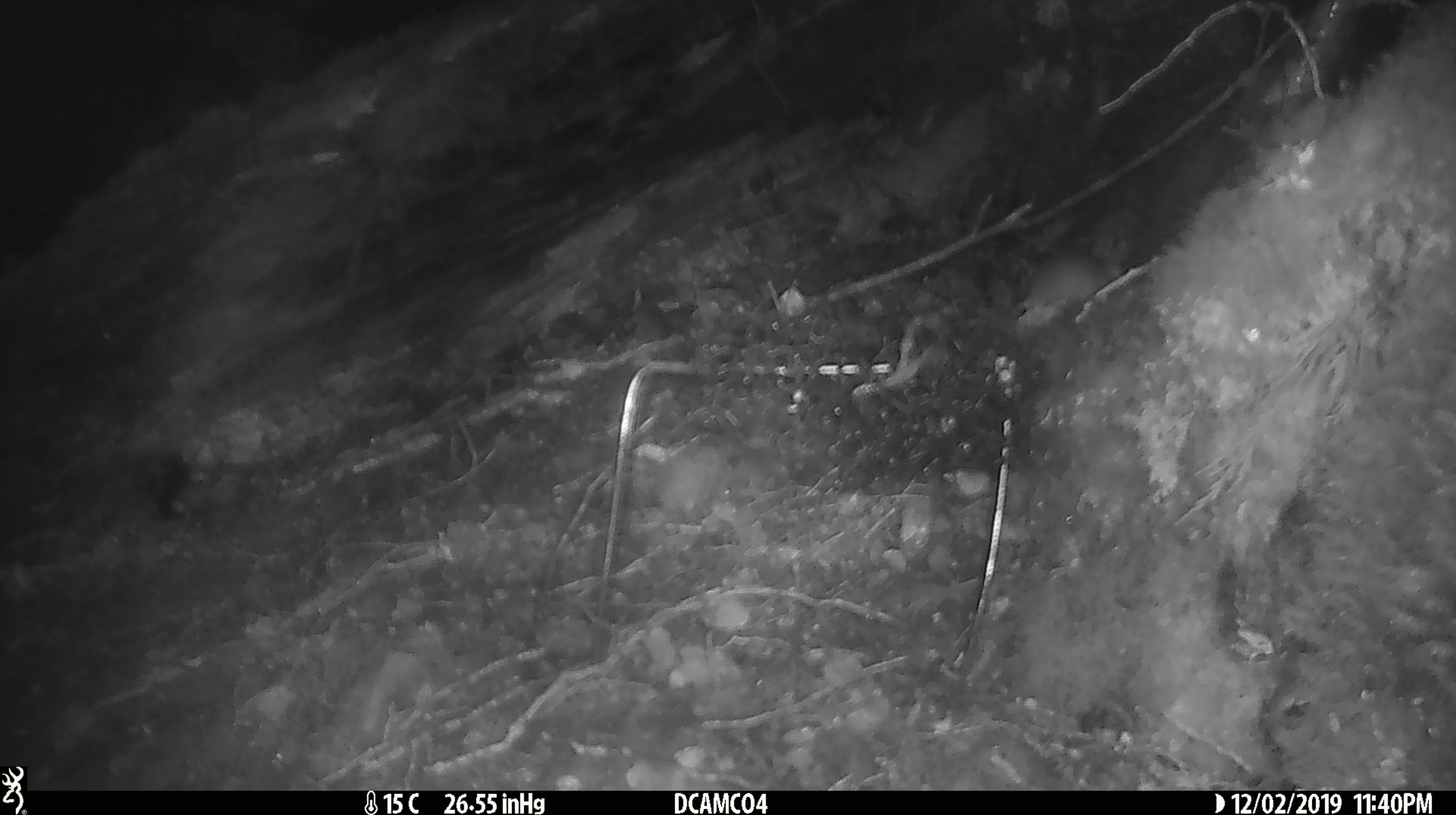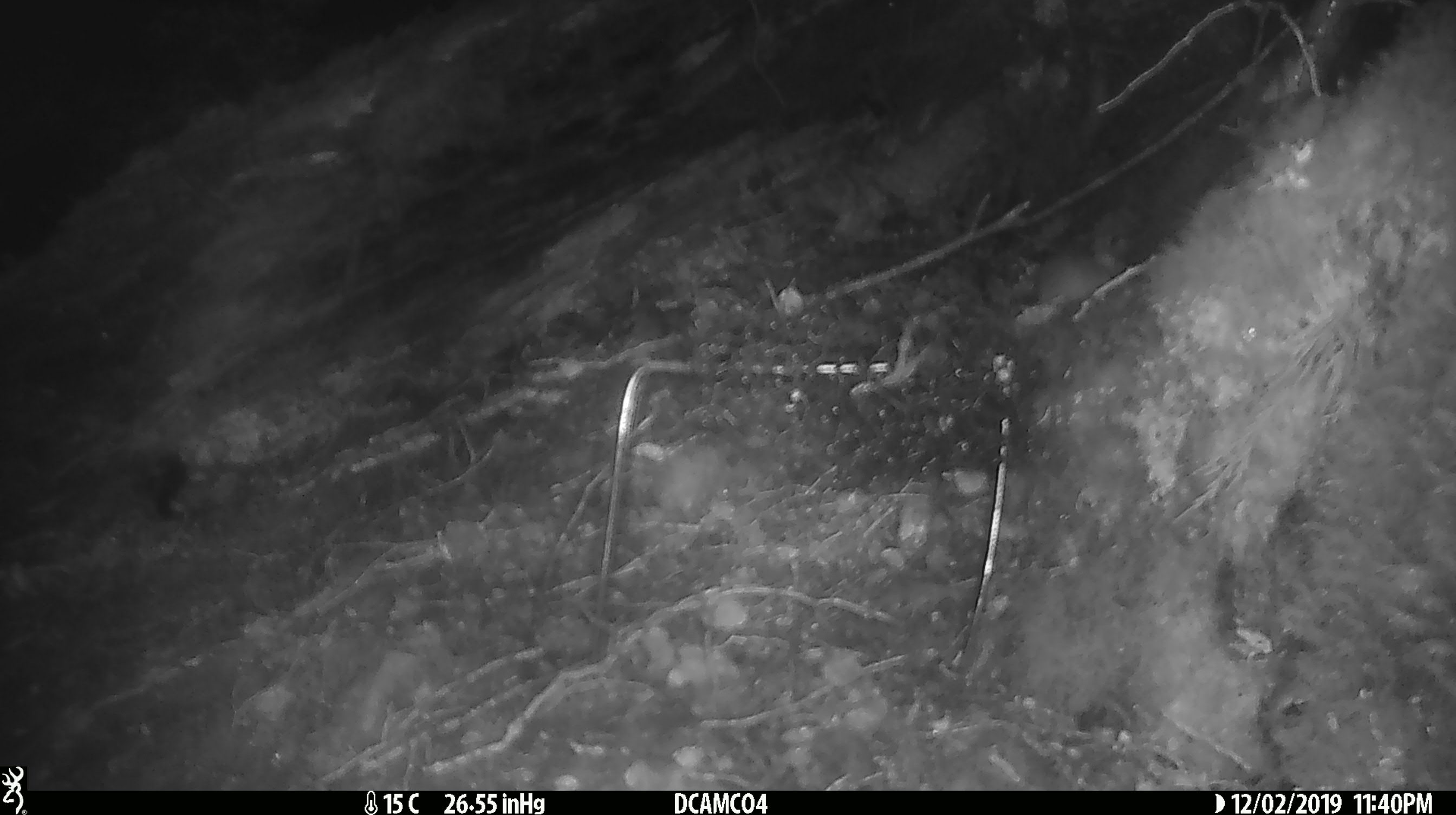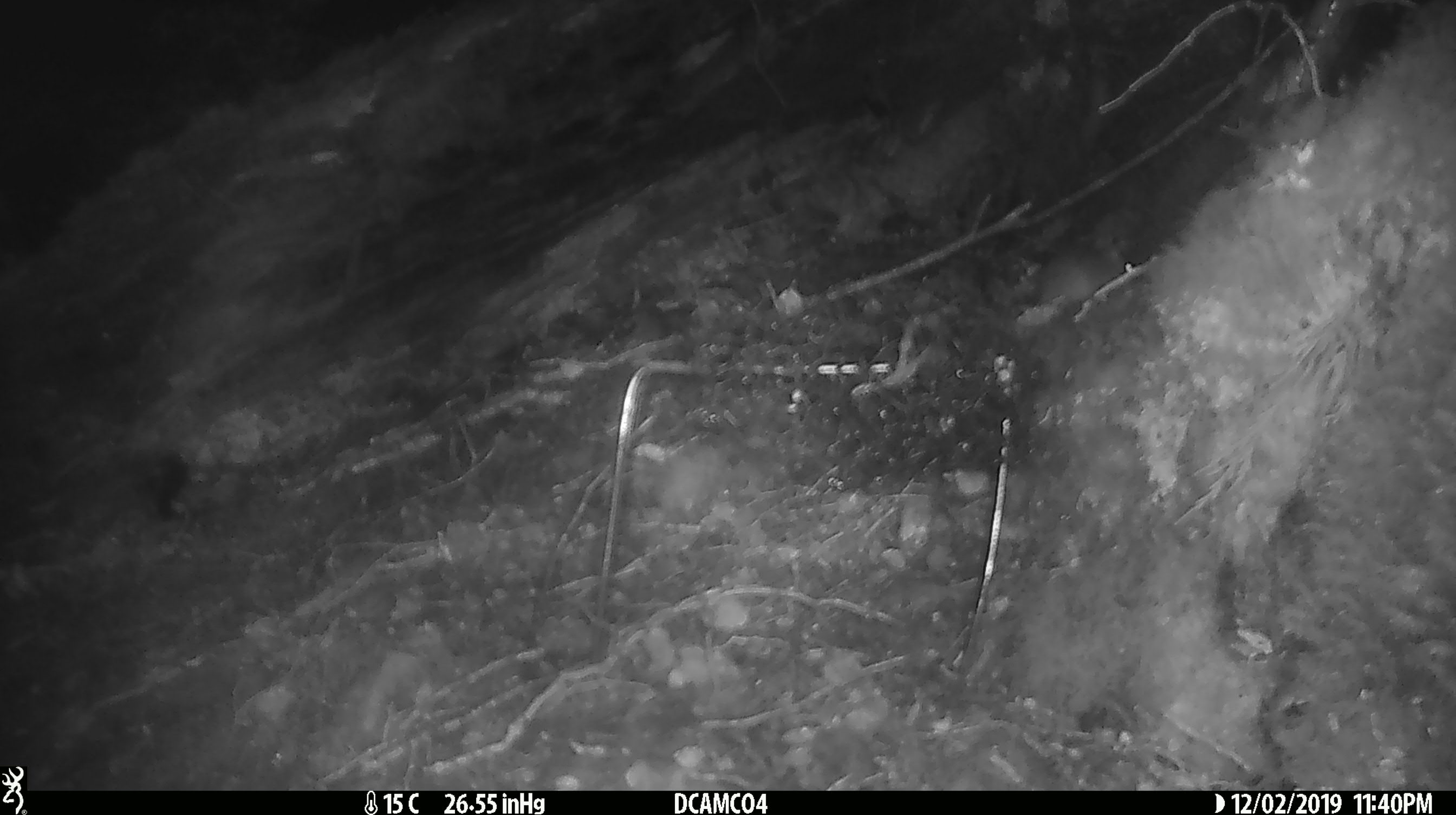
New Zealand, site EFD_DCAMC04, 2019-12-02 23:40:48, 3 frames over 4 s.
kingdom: Animalia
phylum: Chordata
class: Mammalia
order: Rodentia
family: Muridae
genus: Mus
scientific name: Mus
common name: mouse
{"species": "mouse (Mus)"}